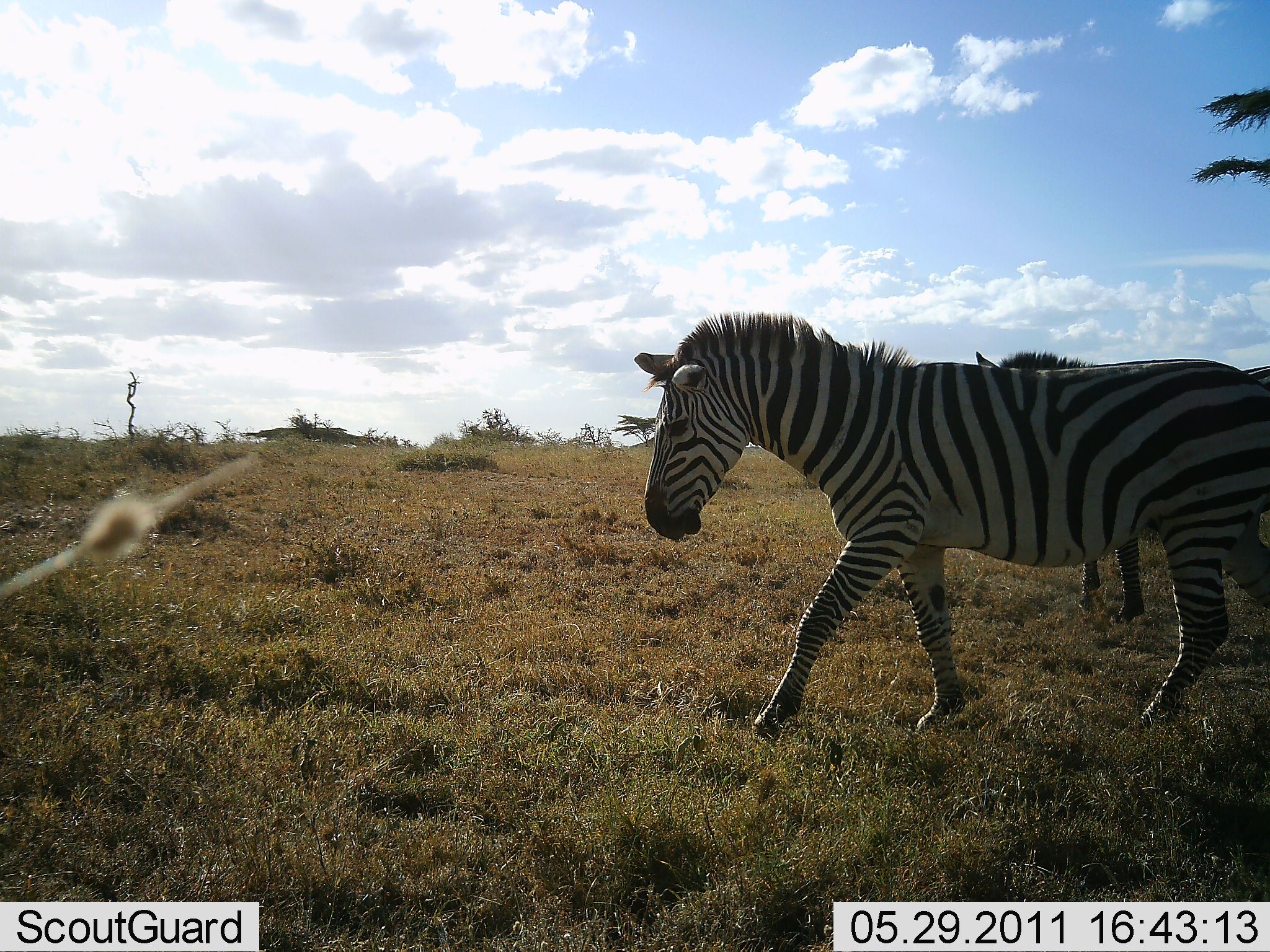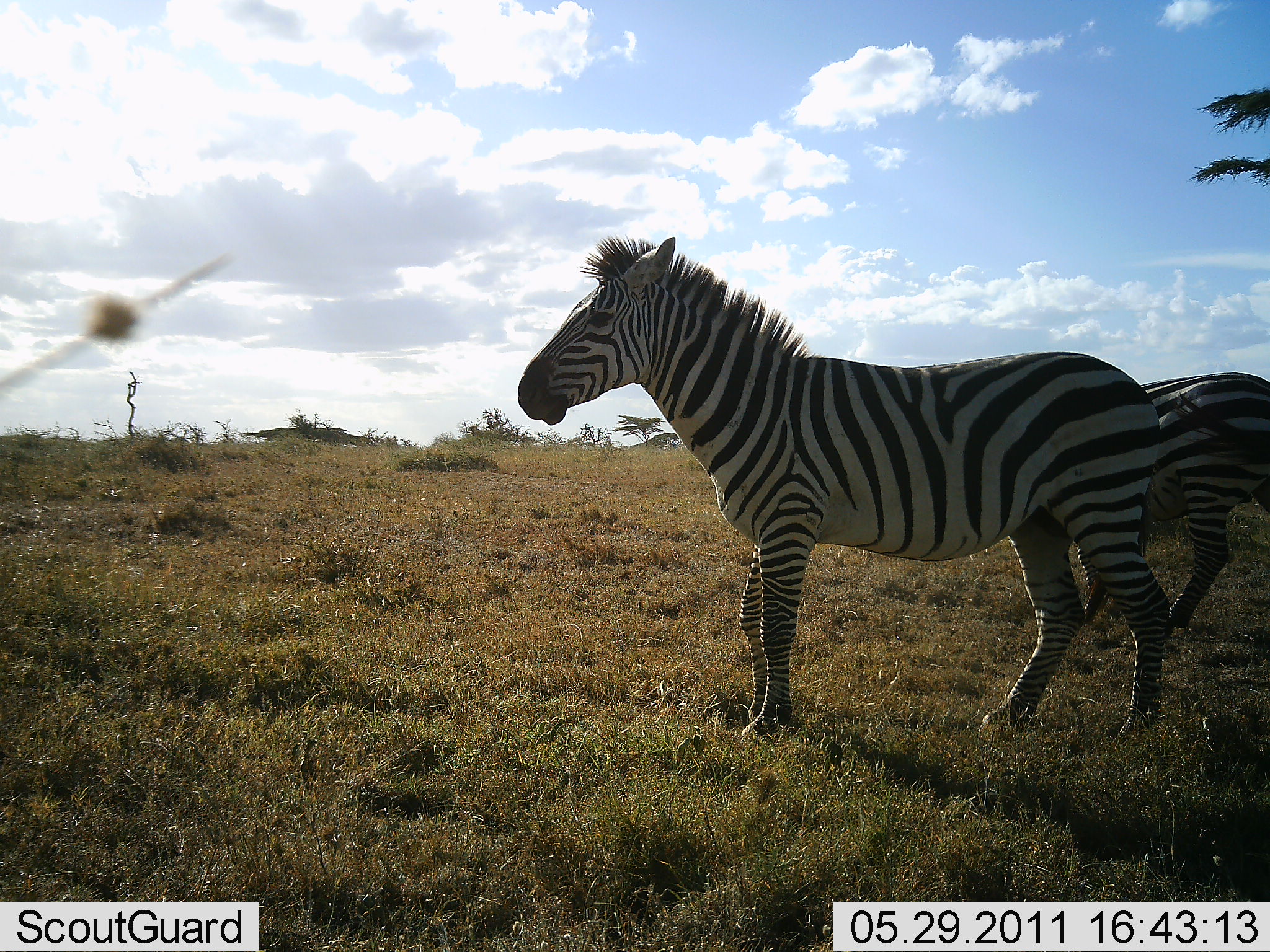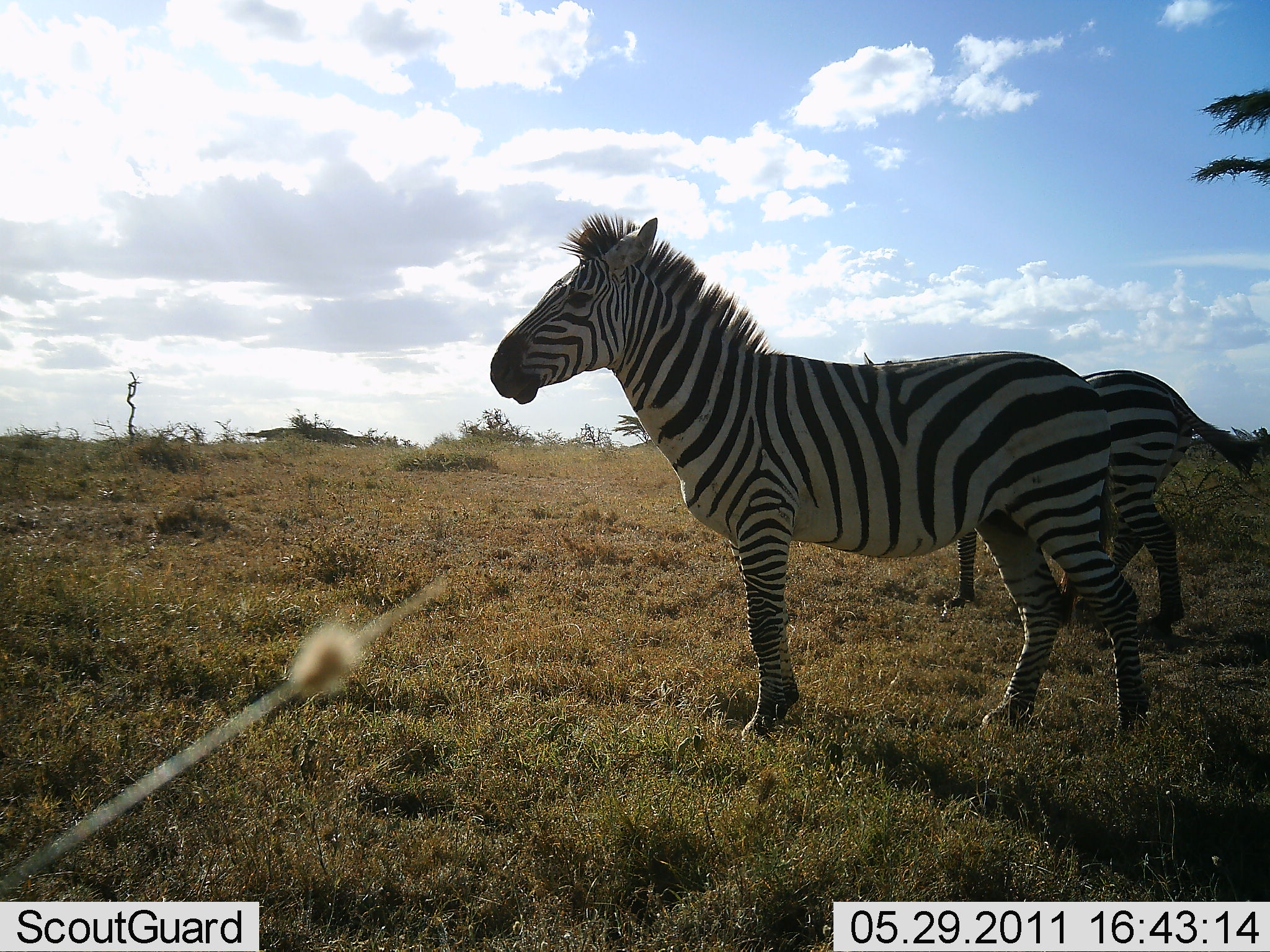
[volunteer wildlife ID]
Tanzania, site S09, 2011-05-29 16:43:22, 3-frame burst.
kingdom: Animalia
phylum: Chordata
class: Mammalia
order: Perissodactyla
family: Equidae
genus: Equus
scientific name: Equus quagga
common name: plains zebra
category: zebra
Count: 2.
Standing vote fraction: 18%.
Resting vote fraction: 0%.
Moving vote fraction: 100%.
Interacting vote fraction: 0%.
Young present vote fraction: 0%.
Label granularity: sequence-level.